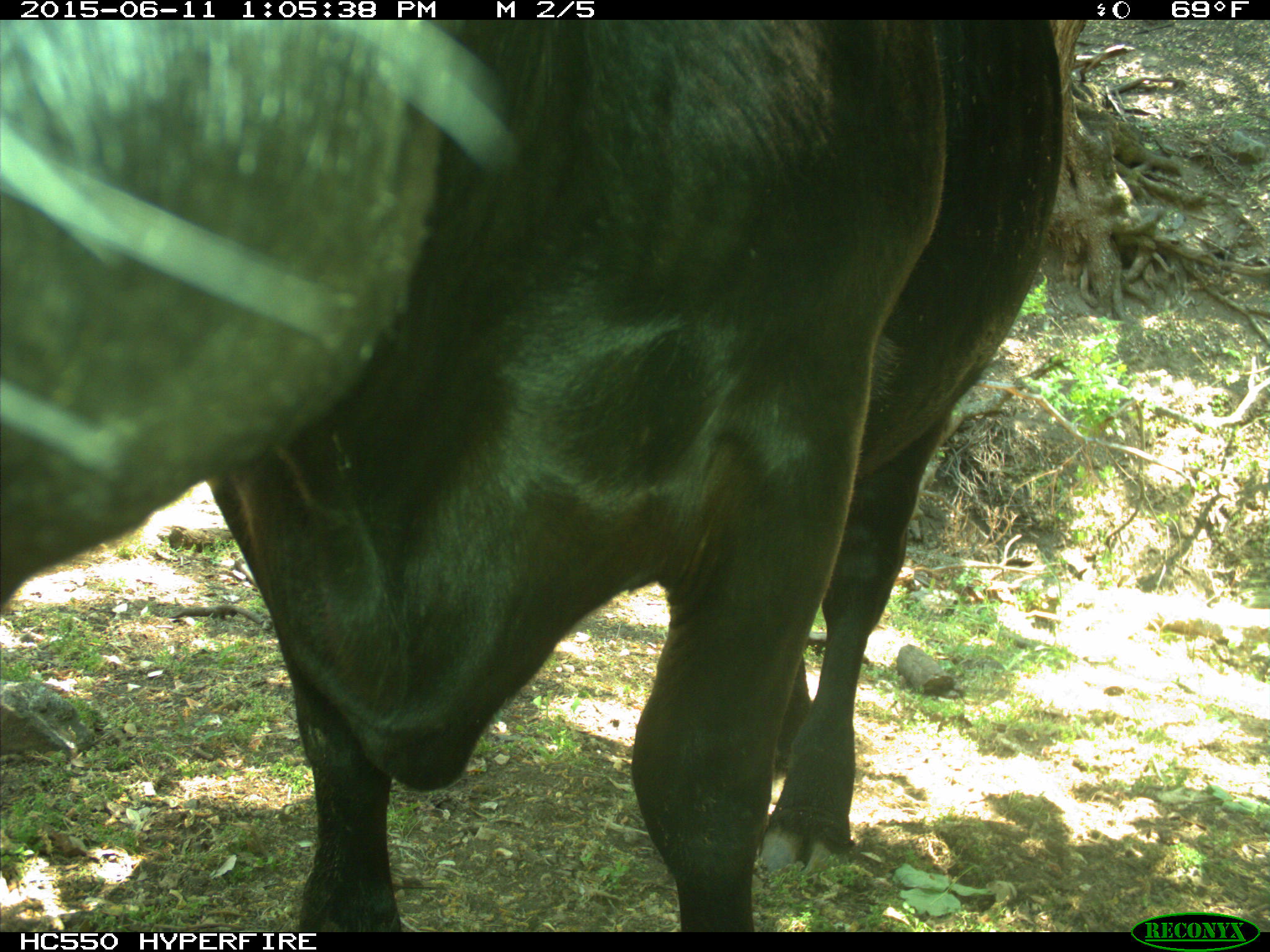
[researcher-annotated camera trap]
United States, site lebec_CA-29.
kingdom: Animalia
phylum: Chordata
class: Mammalia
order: Artiodactyla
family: Bovidae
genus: Bos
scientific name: Bos taurus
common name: domestic cow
Bos taurus (domestic cow).